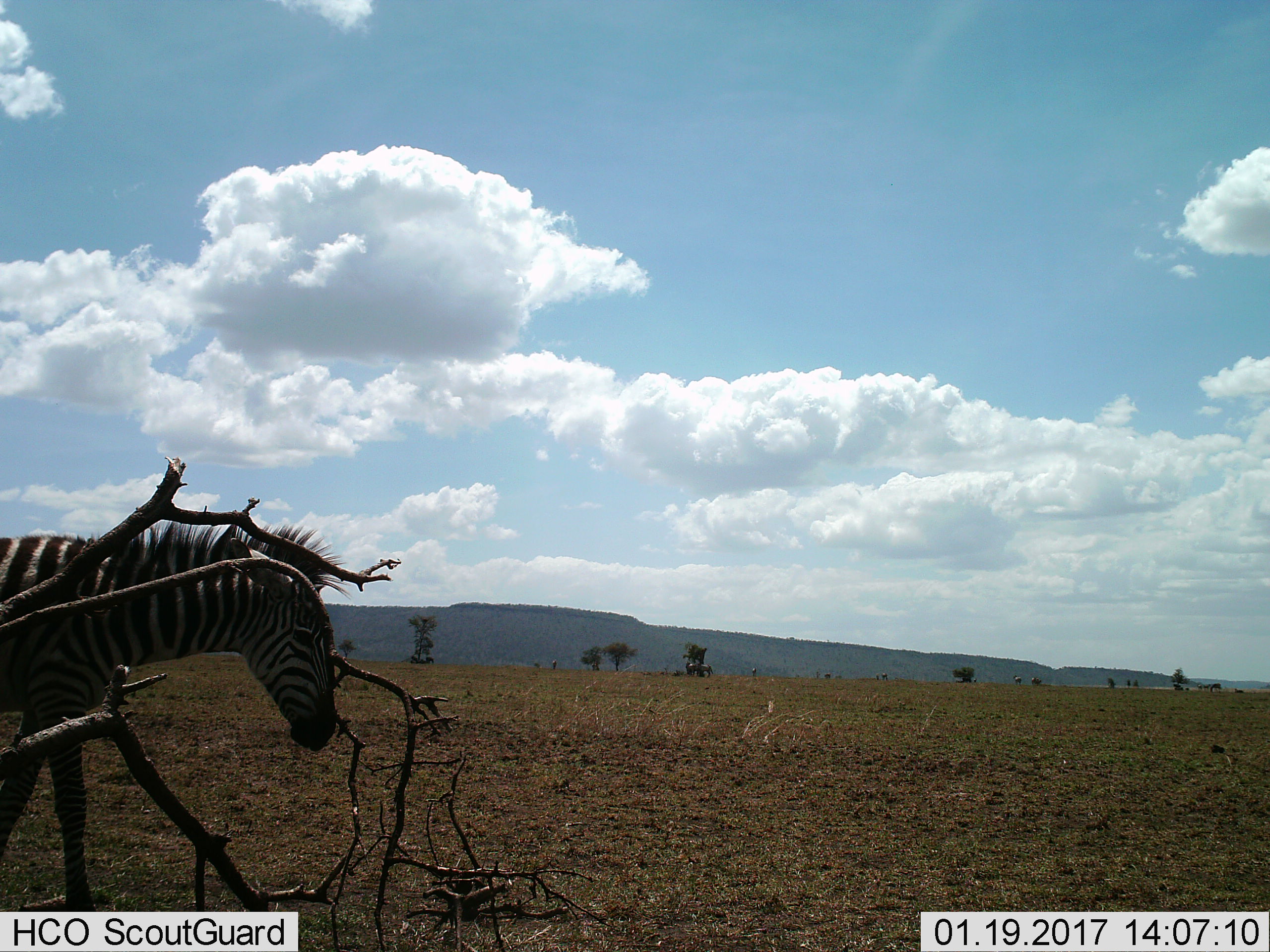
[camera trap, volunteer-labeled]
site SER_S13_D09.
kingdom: Animalia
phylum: Chordata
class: Mammalia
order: Perissodactyla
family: Equidae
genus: Equus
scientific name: Equus quagga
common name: plains zebra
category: zebraplains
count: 1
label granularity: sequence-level